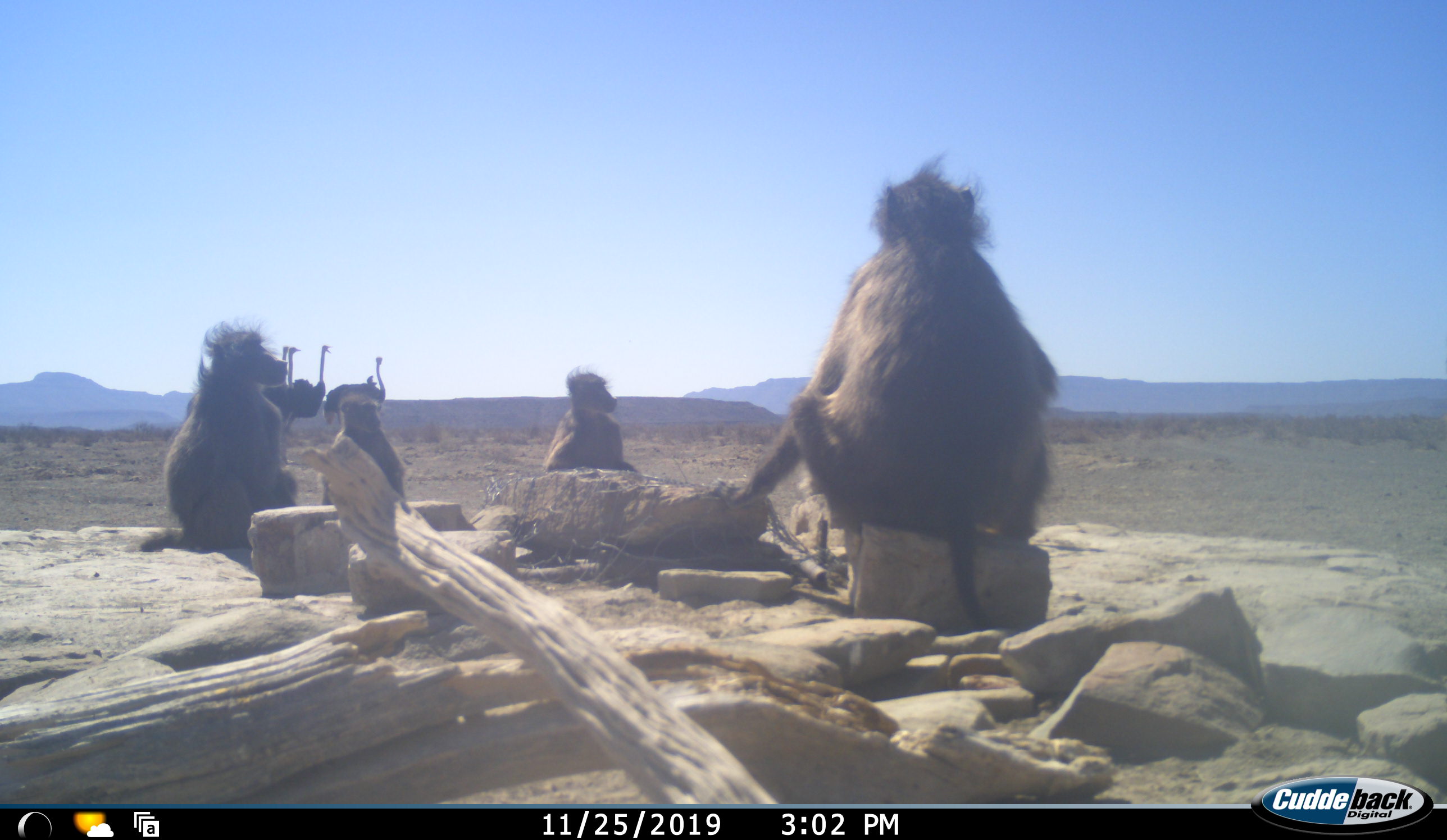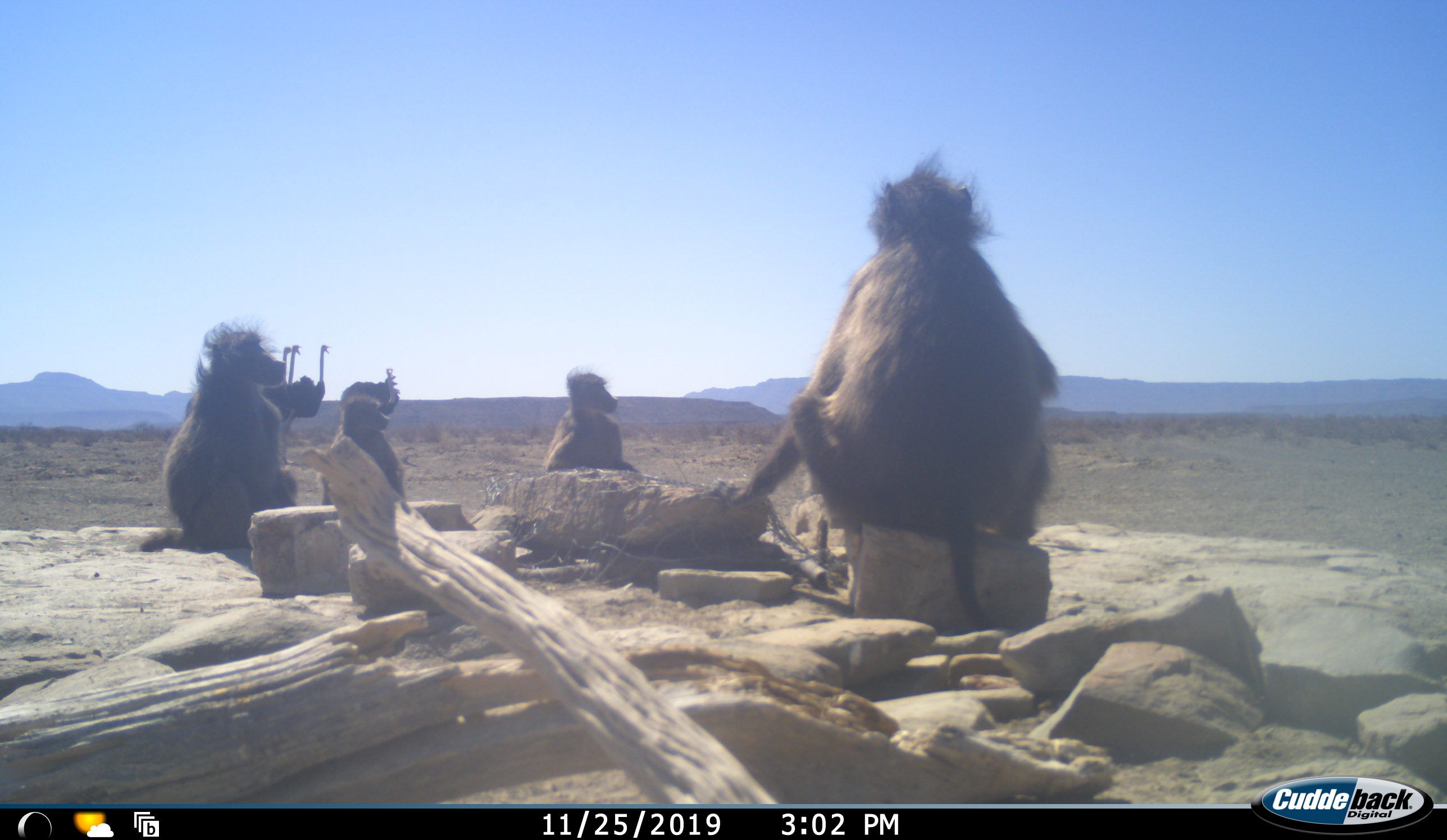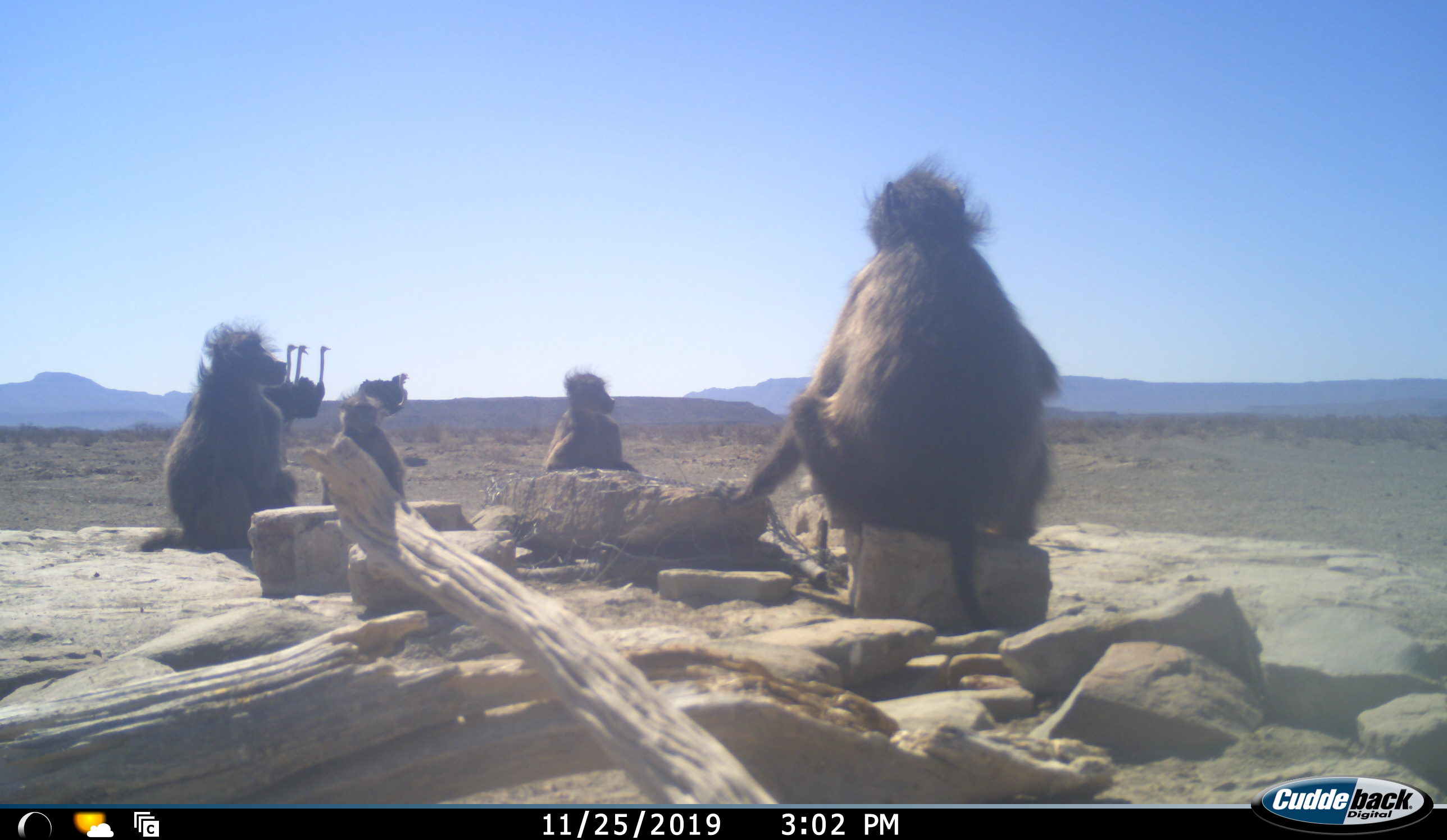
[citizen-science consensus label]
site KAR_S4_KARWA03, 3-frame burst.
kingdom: Animalia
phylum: Chordata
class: Mammalia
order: Primates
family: Cercopithecidae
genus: Papio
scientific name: Papio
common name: baboon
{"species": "baboon (Papio)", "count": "4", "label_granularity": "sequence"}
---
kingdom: Animalia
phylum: Chordata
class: Aves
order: Struthioniformes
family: Struthionidae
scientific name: Struthionidae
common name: ostrich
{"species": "ostrich (Struthionidae)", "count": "4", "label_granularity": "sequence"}